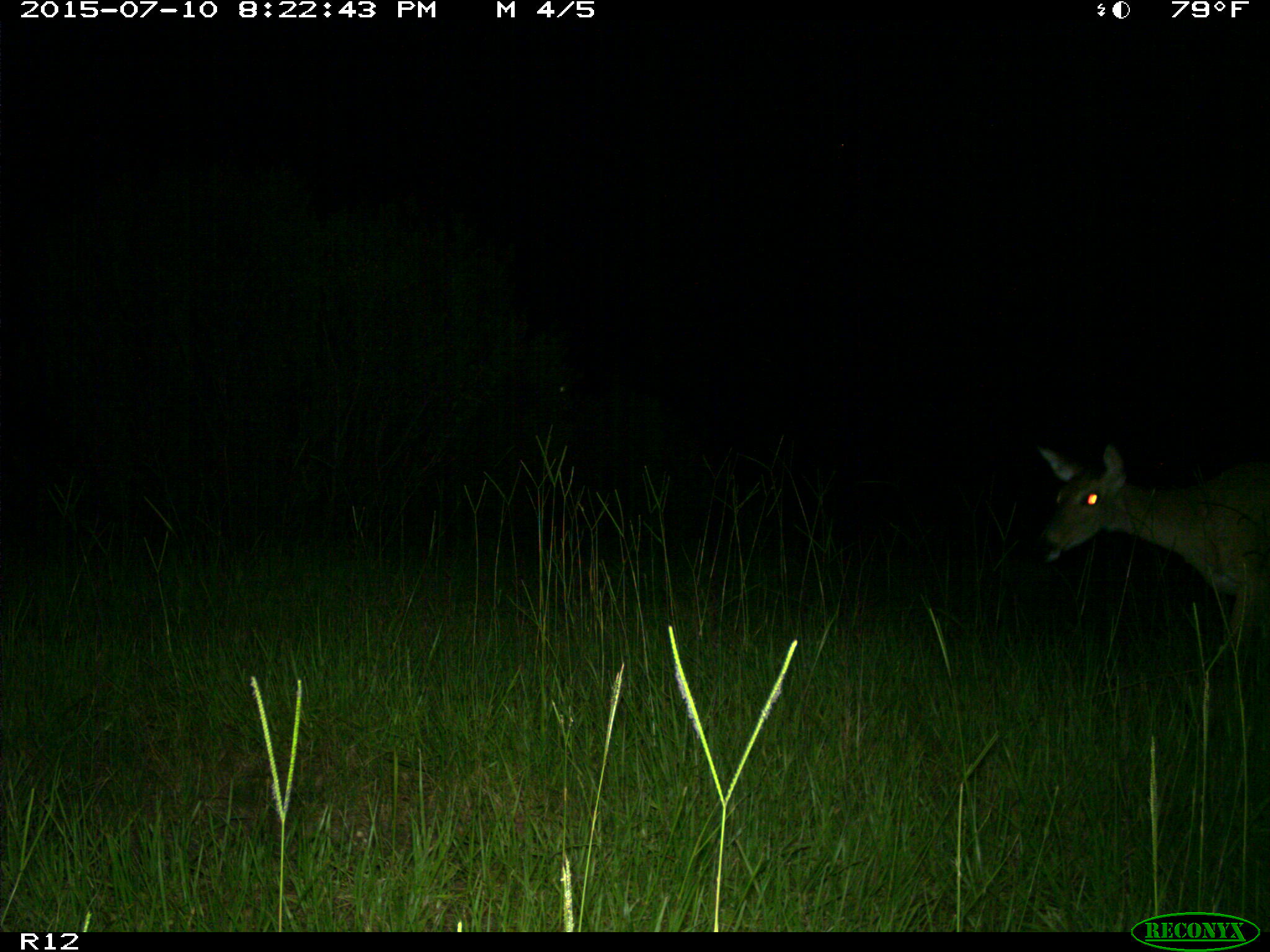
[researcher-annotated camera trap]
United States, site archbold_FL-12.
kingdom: Animalia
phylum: Chordata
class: Mammalia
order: Artiodactyla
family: Cervidae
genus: Odocoileus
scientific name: Odocoileus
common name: deer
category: unidentified deer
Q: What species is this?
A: Unidentified deer (deer) (Odocoileus).